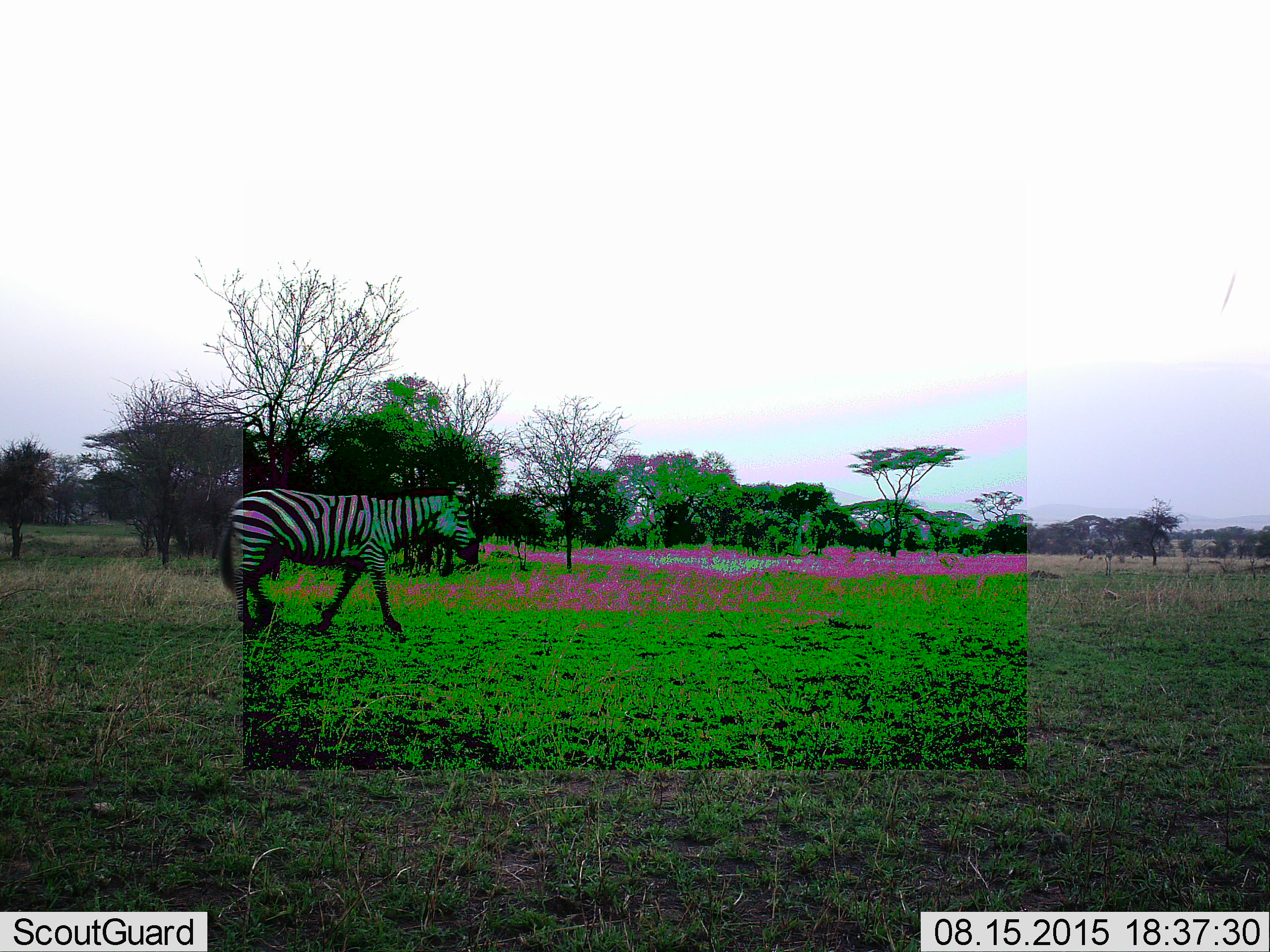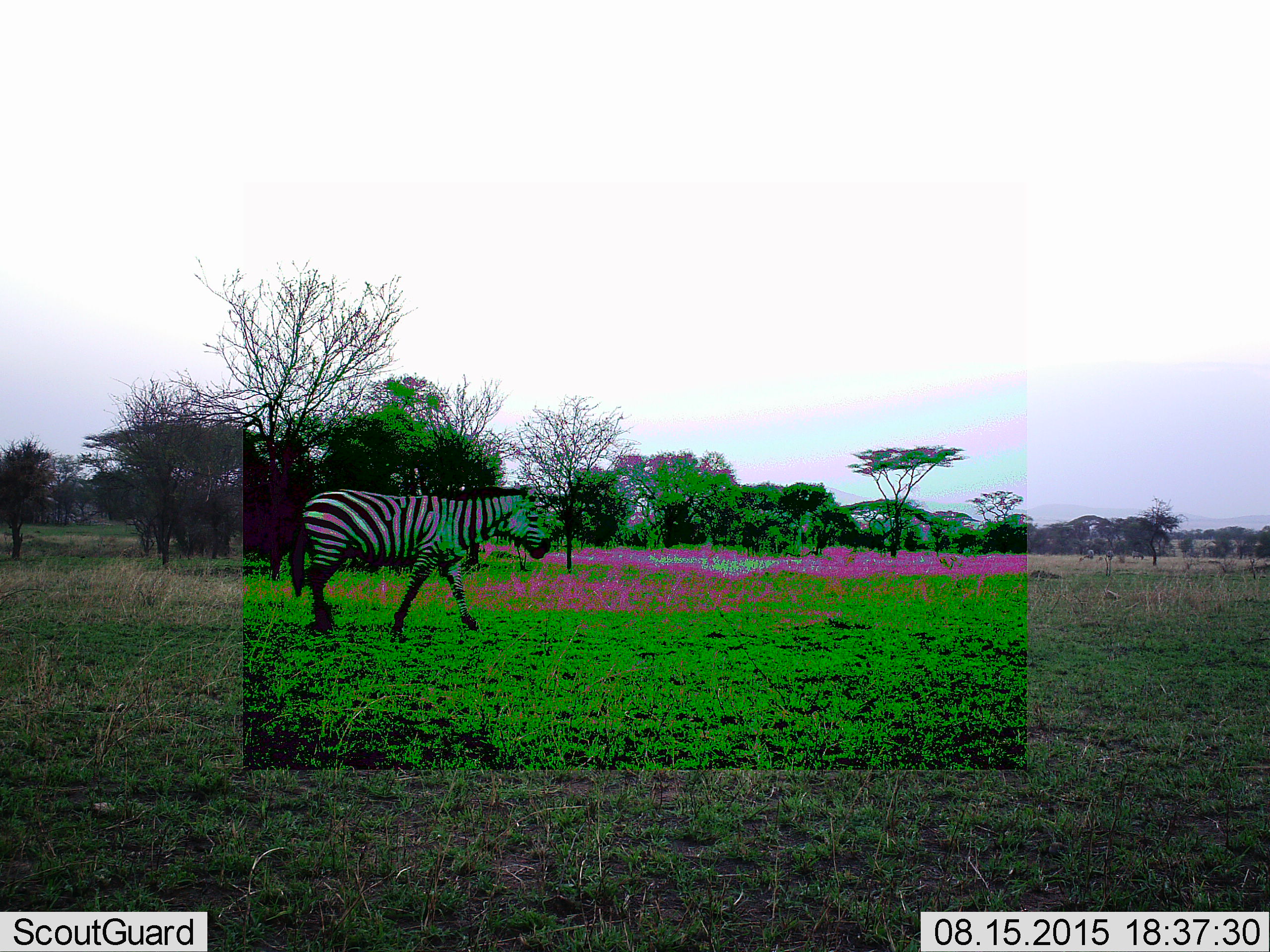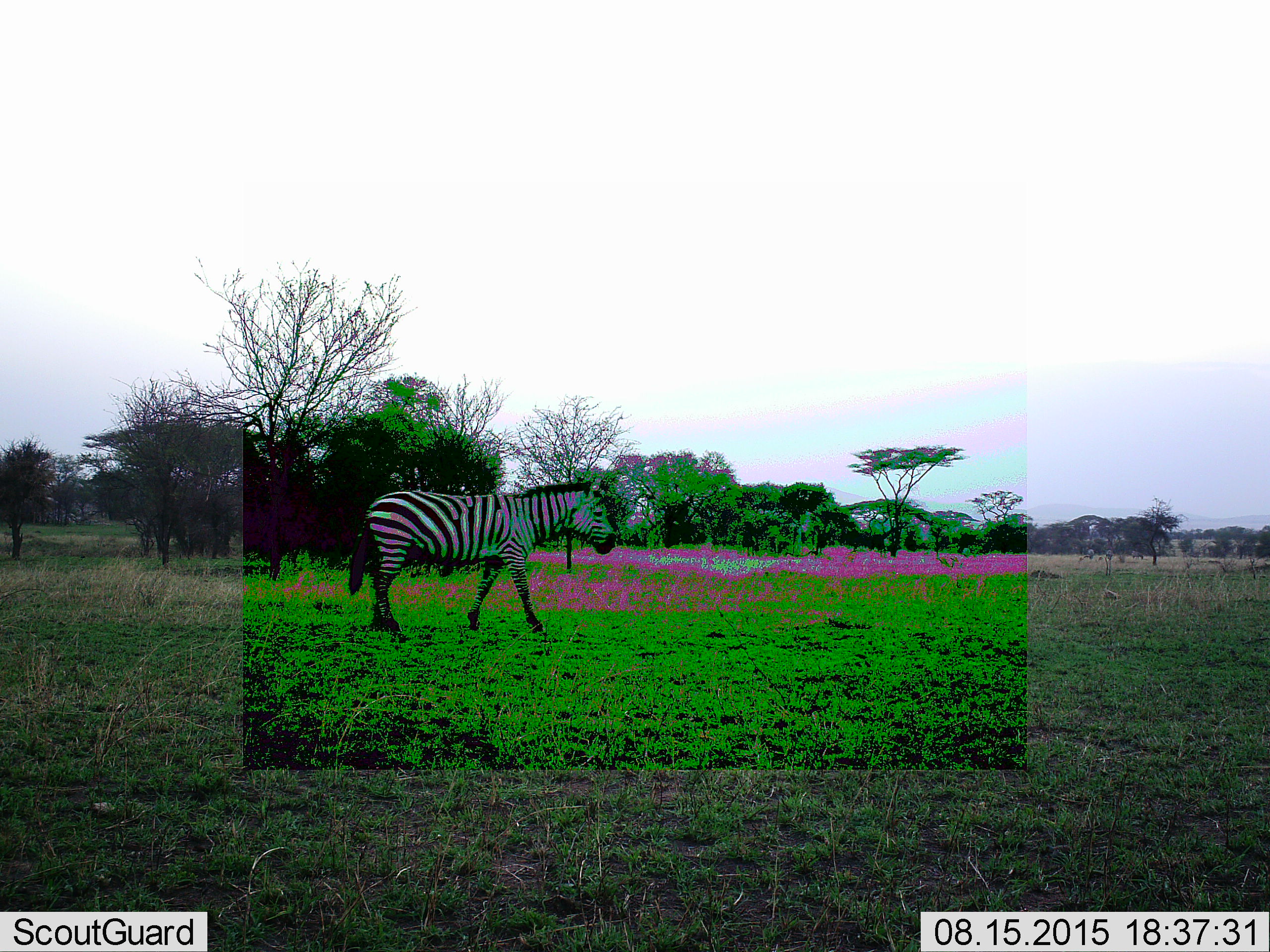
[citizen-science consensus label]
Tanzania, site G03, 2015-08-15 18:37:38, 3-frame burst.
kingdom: Animalia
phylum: Chordata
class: Mammalia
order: Perissodactyla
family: Equidae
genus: Equus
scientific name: Equus quagga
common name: plains zebra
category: zebra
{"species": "zebra (plains zebra) (Equus quagga)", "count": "1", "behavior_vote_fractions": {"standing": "25%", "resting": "0%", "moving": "95%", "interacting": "0%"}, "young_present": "0%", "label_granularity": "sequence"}